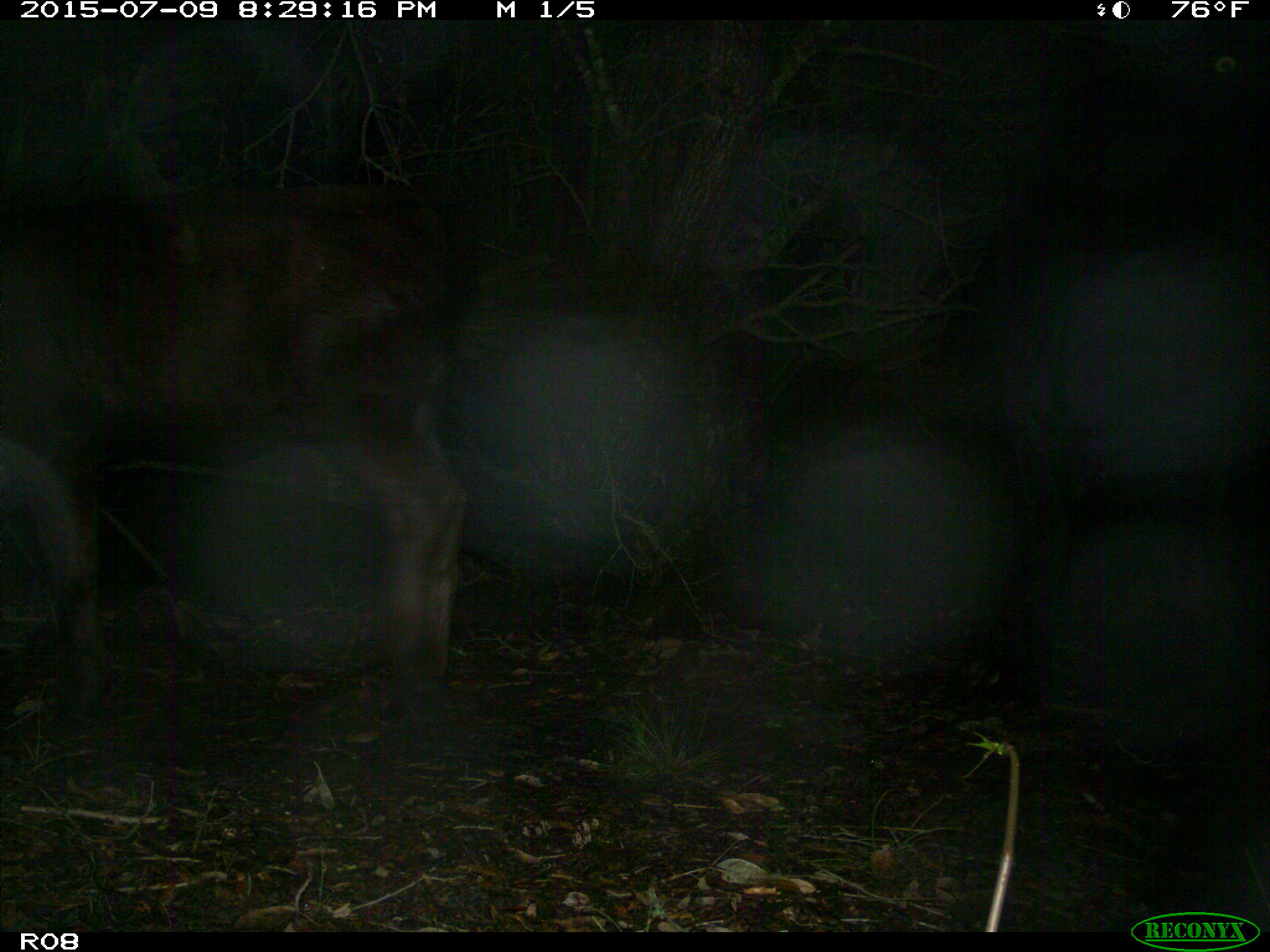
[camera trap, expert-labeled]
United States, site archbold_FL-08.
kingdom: Animalia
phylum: Chordata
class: Mammalia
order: Artiodactyla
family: Bovidae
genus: Bos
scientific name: Bos taurus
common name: domestic cow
Bos taurus (domestic cow).